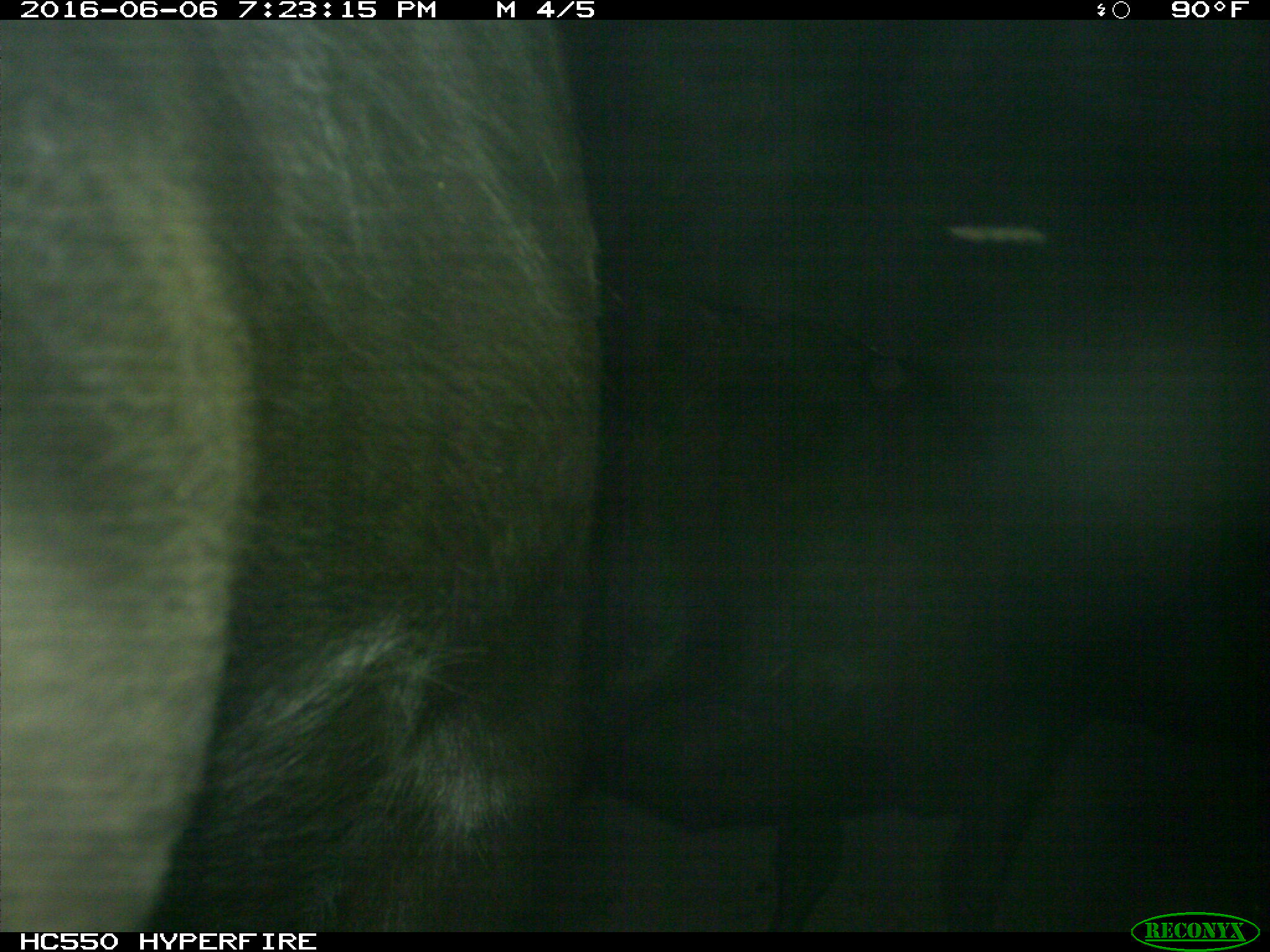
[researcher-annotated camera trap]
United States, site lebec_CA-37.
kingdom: Animalia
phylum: Chordata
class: Mammalia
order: Artiodactyla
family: Bovidae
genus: Bos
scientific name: Bos taurus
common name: domestic cow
Bos taurus (domestic cow).